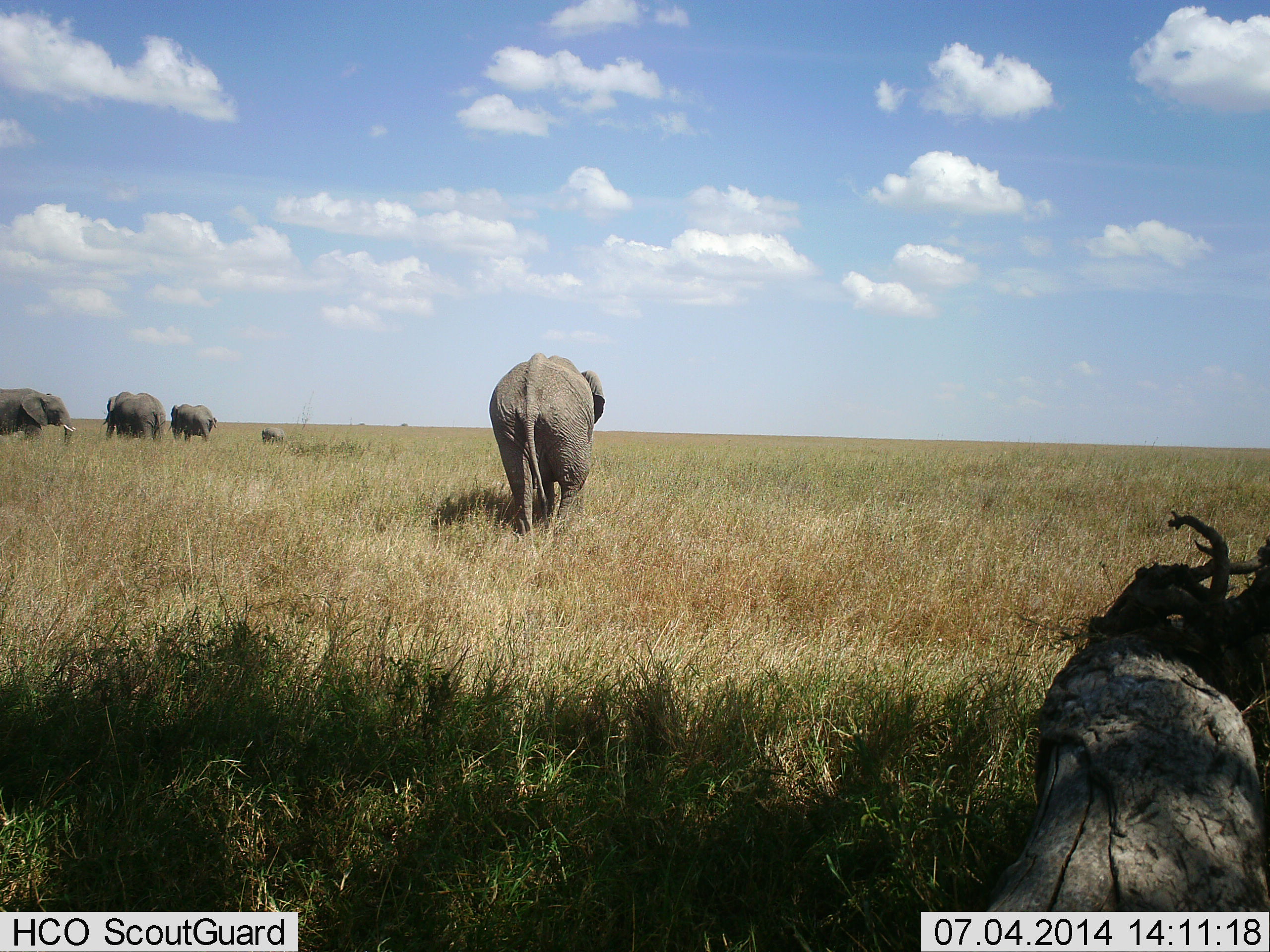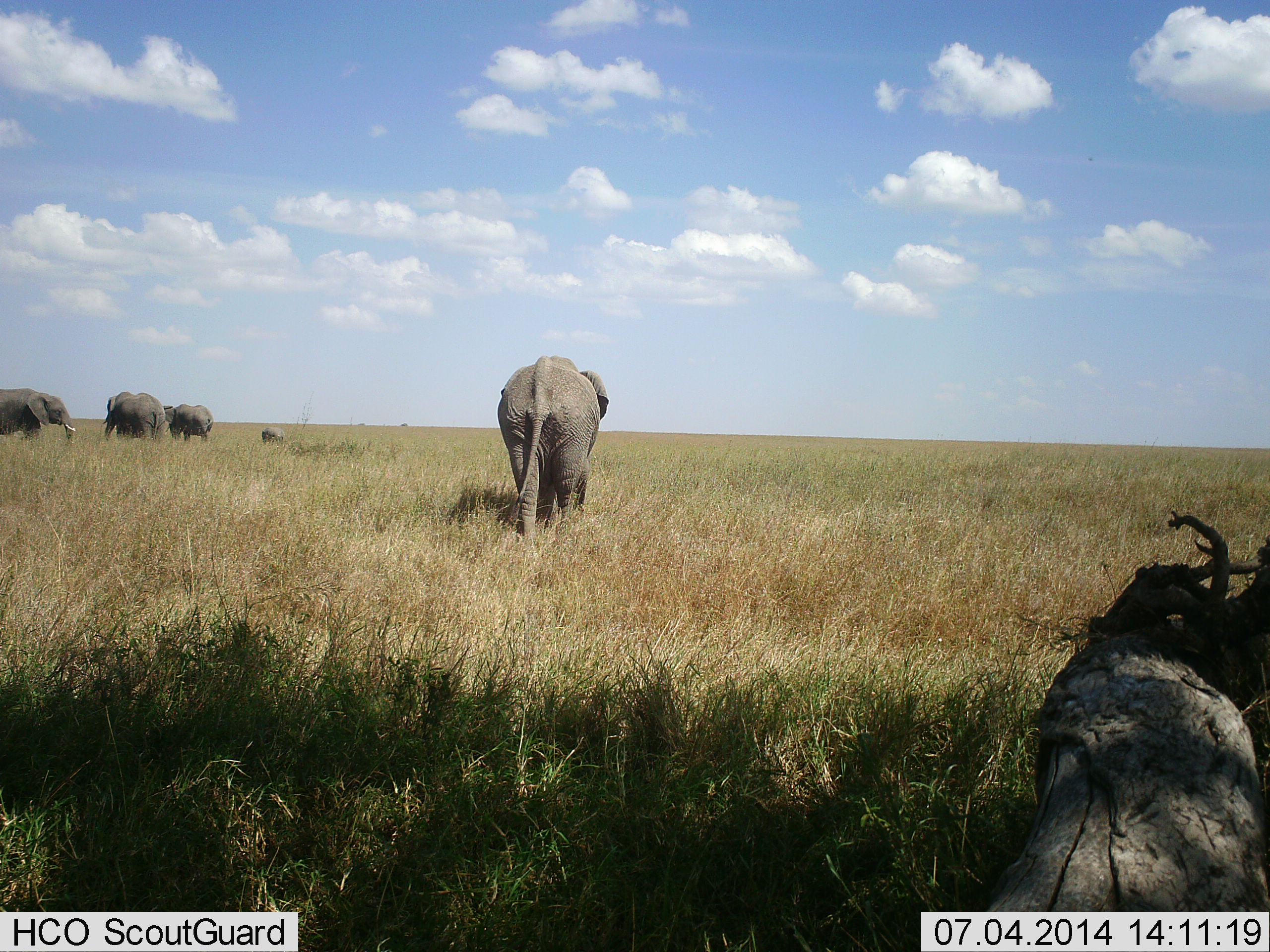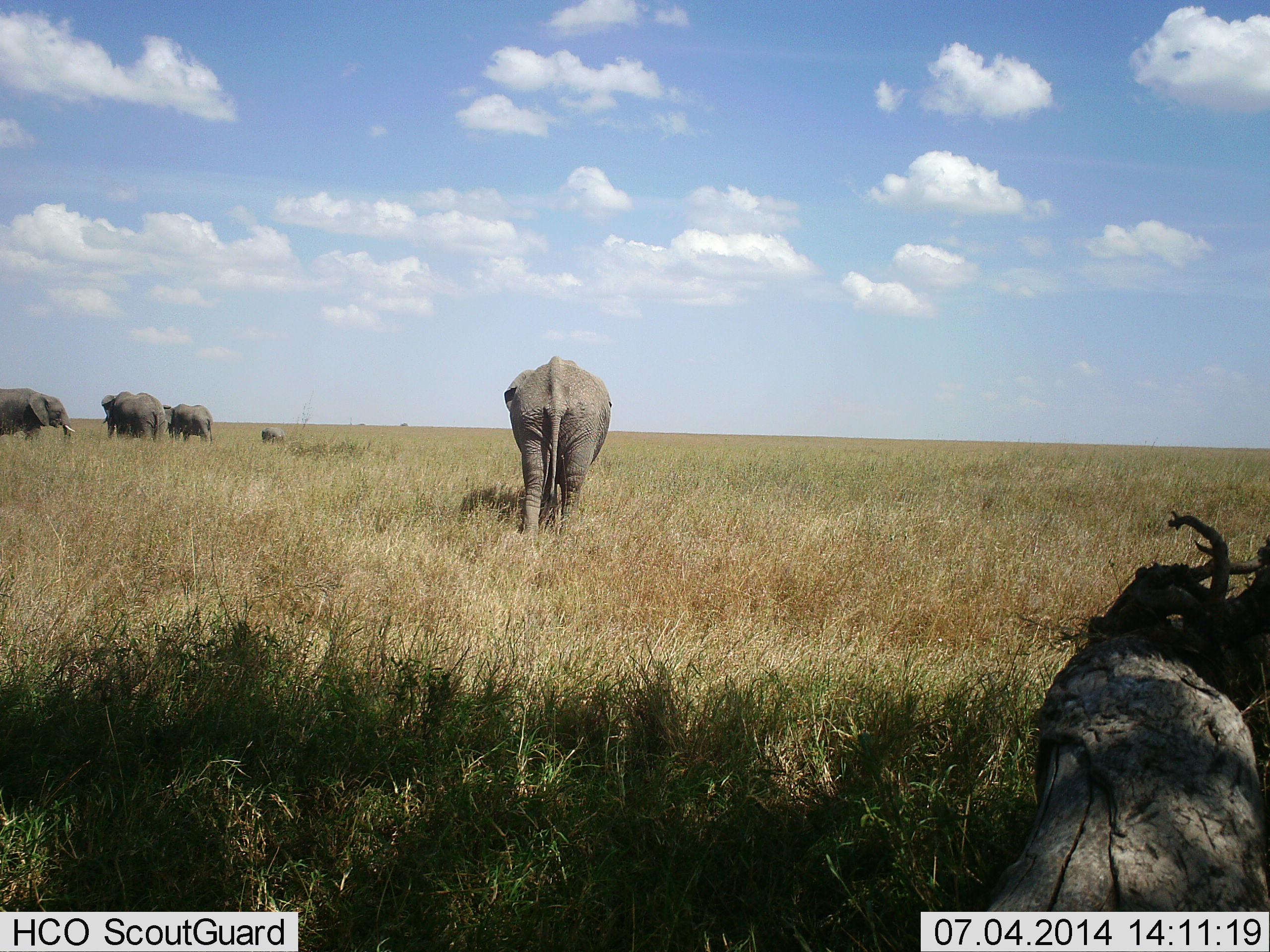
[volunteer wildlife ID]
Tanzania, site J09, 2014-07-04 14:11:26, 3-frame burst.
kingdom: Animalia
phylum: Chordata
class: Mammalia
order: Proboscidea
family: Elephantidae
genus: Loxodonta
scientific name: Loxodonta africana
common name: african bush elephant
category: elephant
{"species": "elephant (african bush elephant) (Loxodonta africana)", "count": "4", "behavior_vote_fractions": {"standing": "80%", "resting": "0%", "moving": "90%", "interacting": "0%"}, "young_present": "30%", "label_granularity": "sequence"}